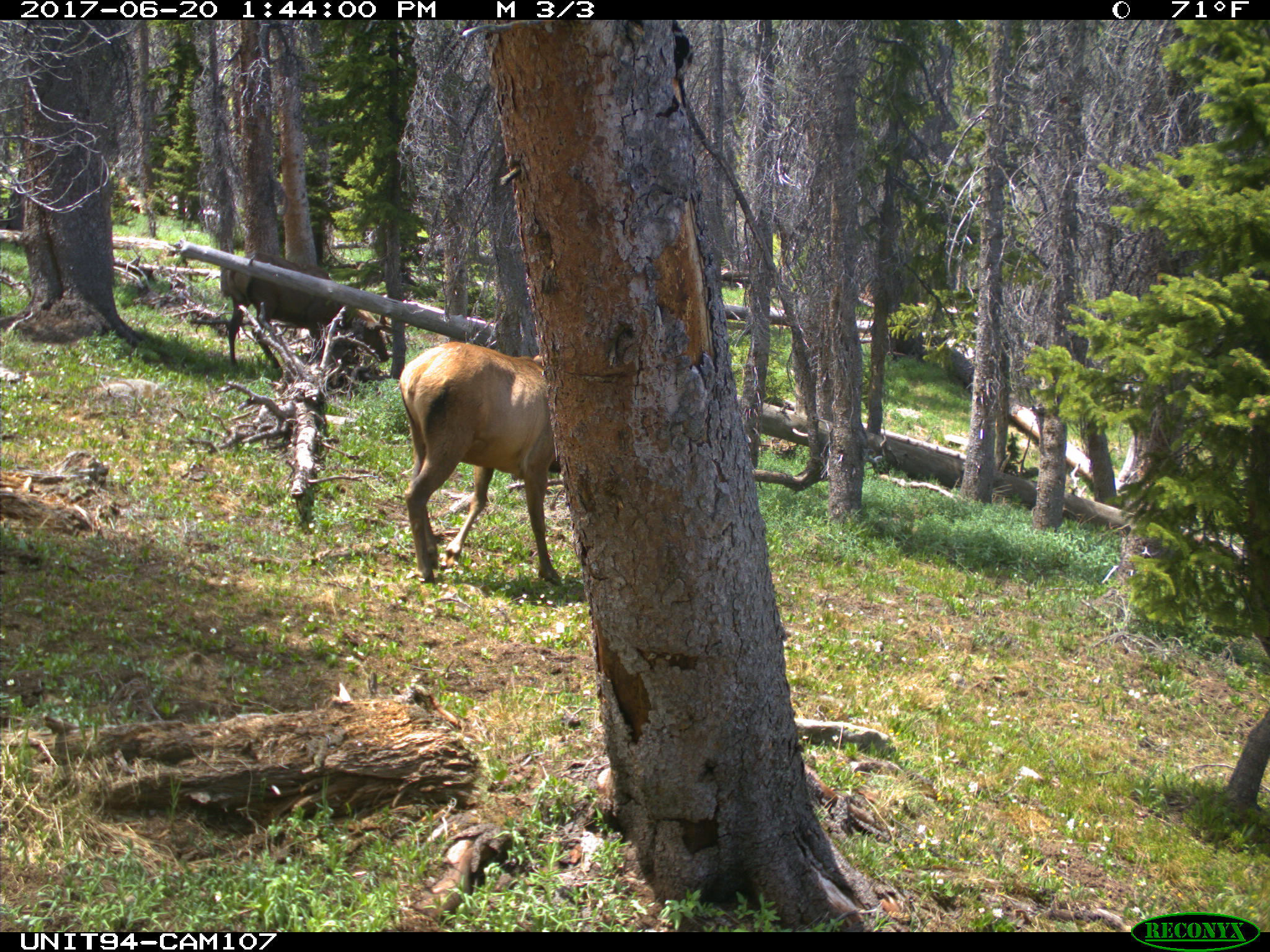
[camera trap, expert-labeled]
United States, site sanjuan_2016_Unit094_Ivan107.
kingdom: Animalia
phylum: Chordata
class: Mammalia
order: Artiodactyla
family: Cervidae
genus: Cervus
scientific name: Cervus elaphus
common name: red deer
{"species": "Cervus elaphus (red deer)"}